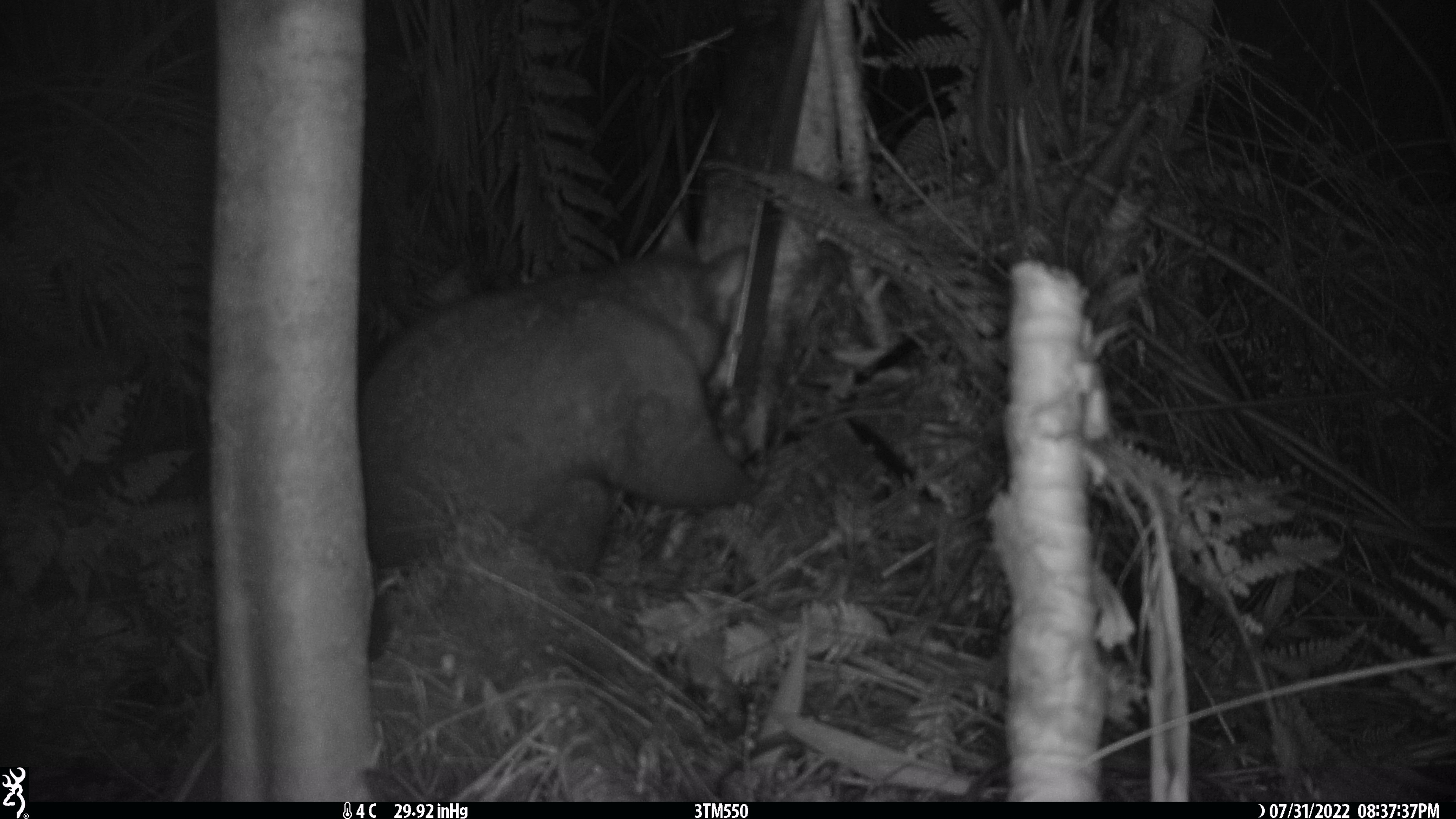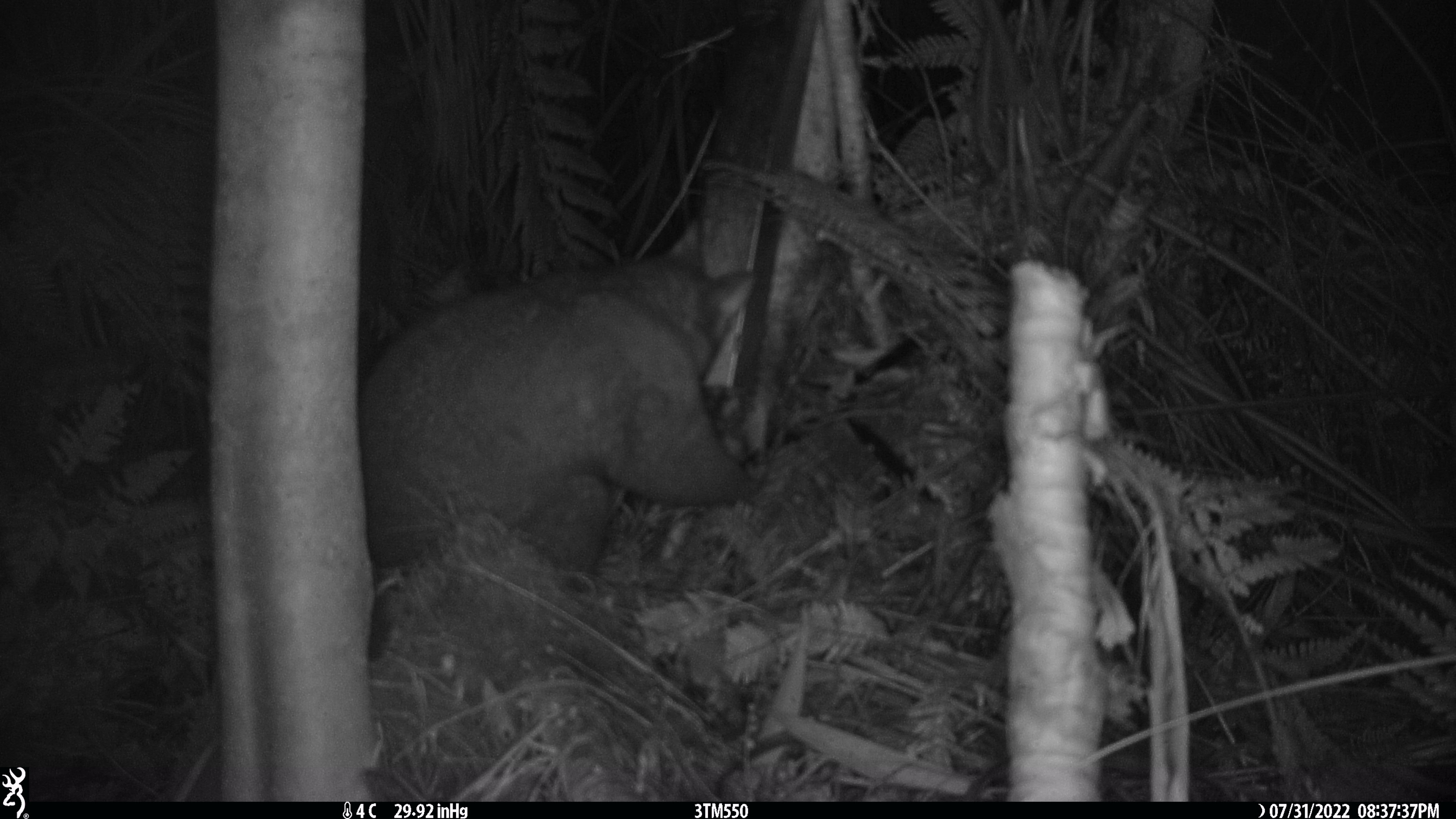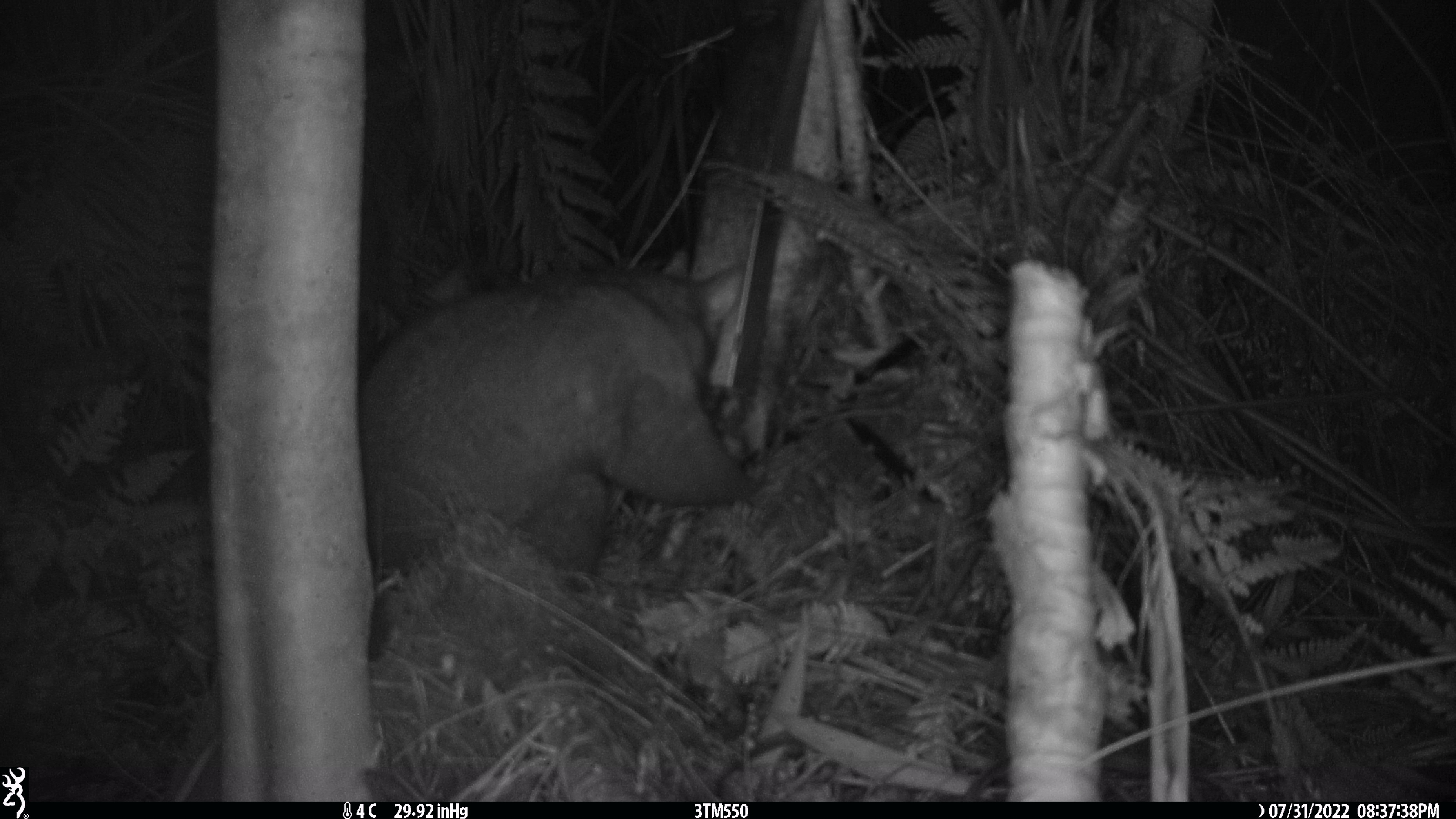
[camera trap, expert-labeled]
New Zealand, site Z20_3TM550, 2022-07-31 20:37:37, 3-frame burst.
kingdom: Animalia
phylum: Chordata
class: Mammalia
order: Diprotodontia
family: Phalangeridae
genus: Trichosurus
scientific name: Trichosurus vulpecula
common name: common brushtail possum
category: possum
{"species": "possum (common brushtail possum) (Trichosurus vulpecula)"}